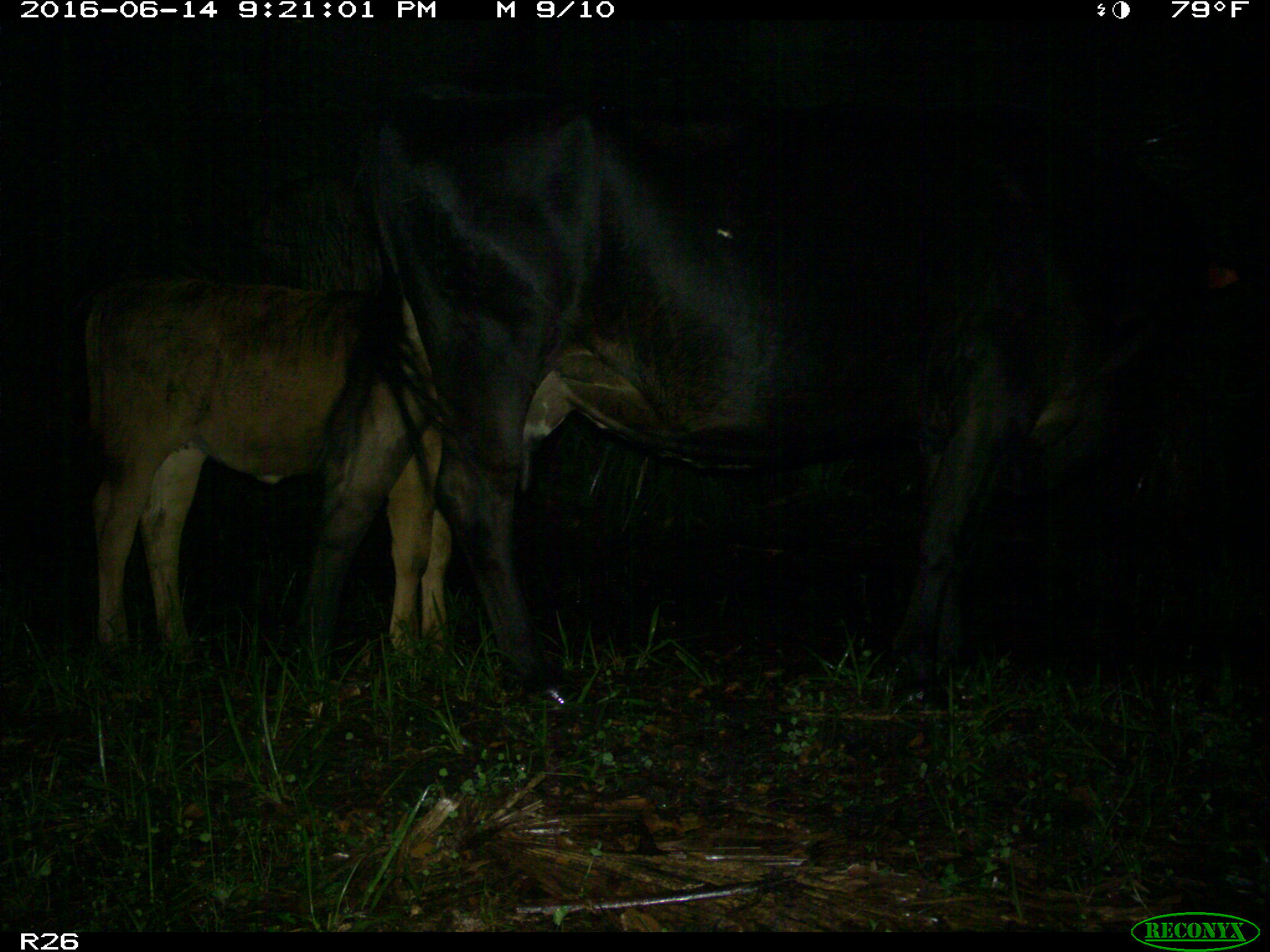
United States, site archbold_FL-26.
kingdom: Animalia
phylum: Chordata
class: Mammalia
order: Artiodactyla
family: Bovidae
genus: Bos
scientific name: Bos taurus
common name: domestic cow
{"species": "Bos taurus (domestic cow)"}